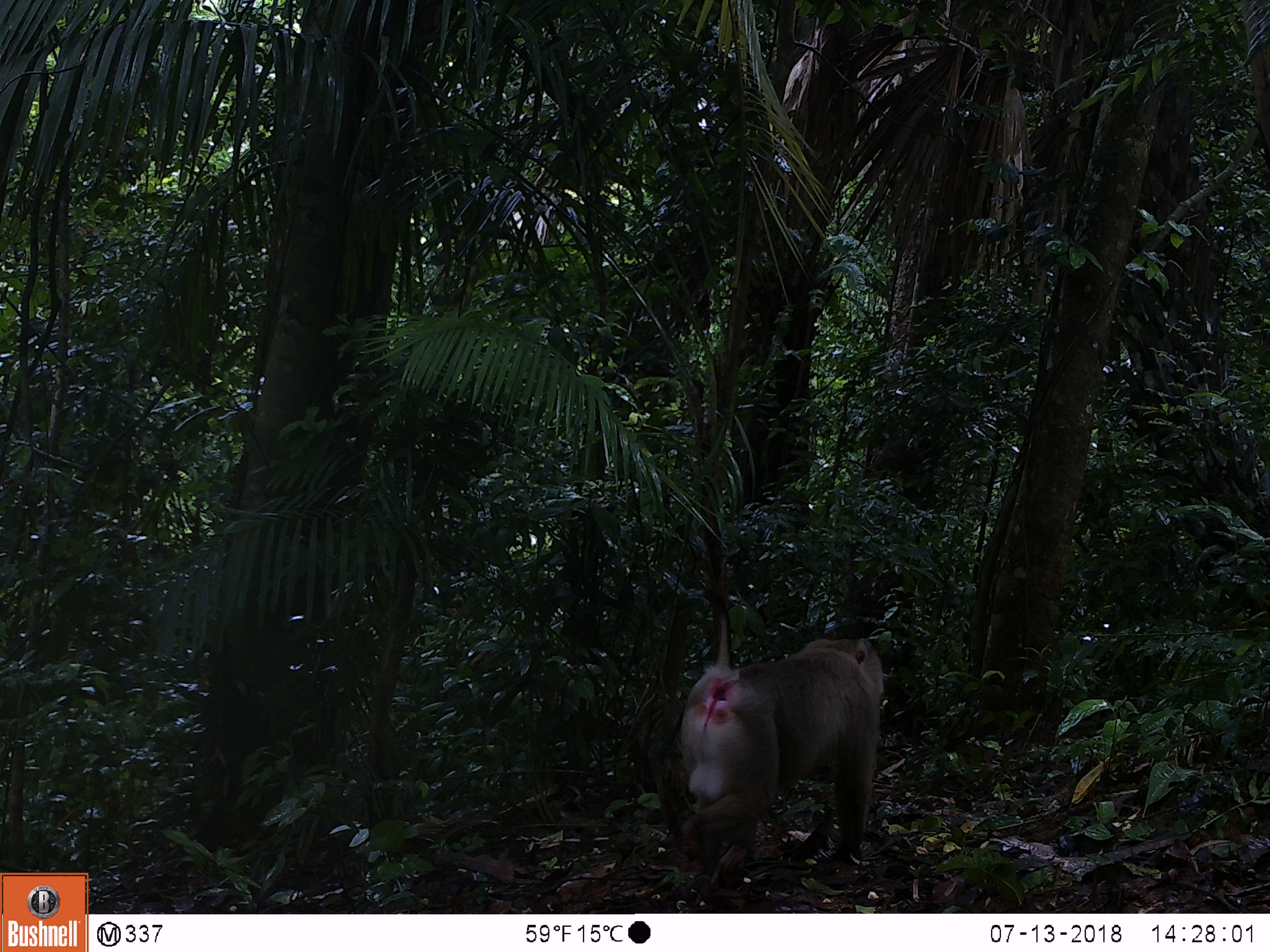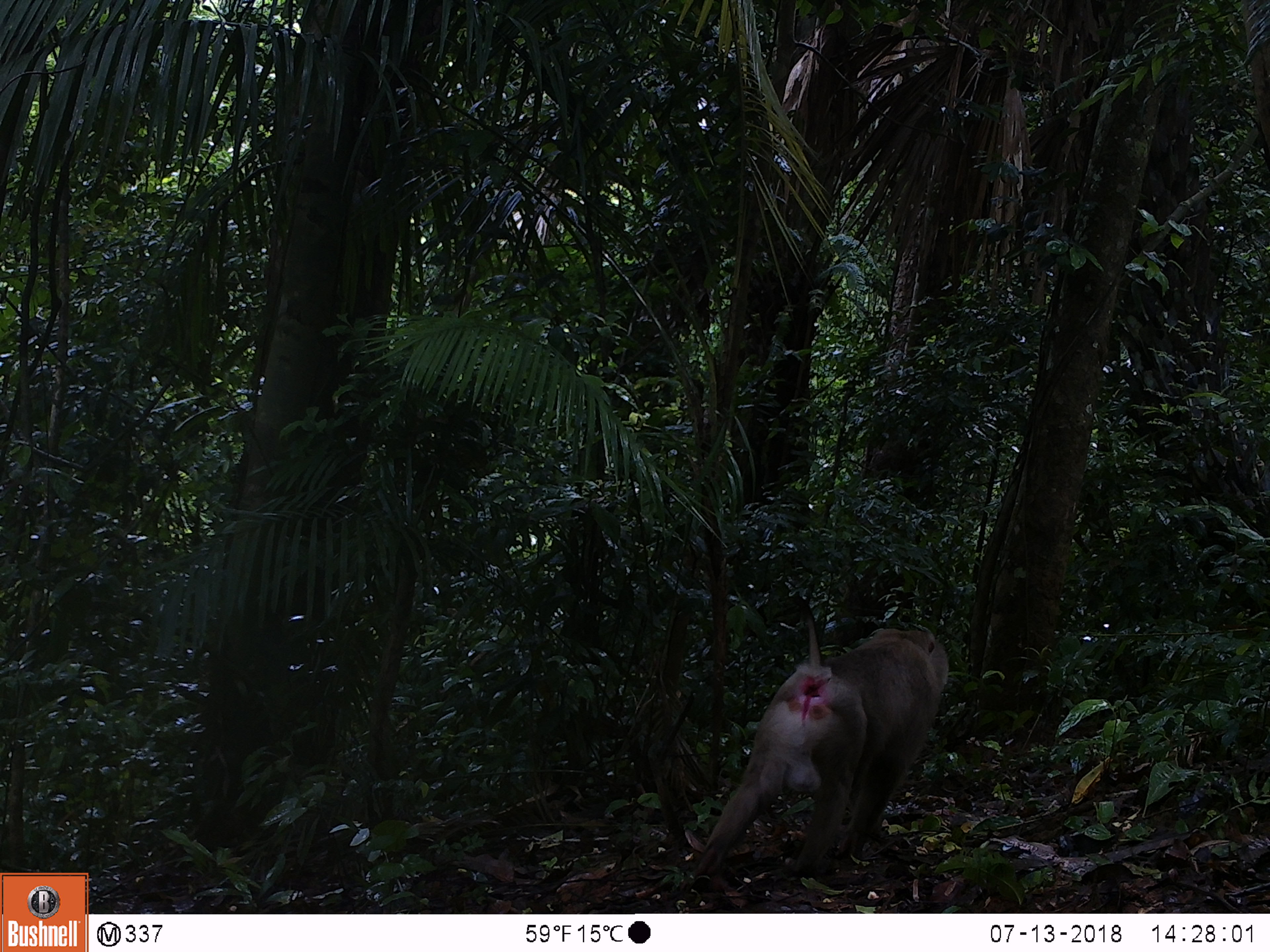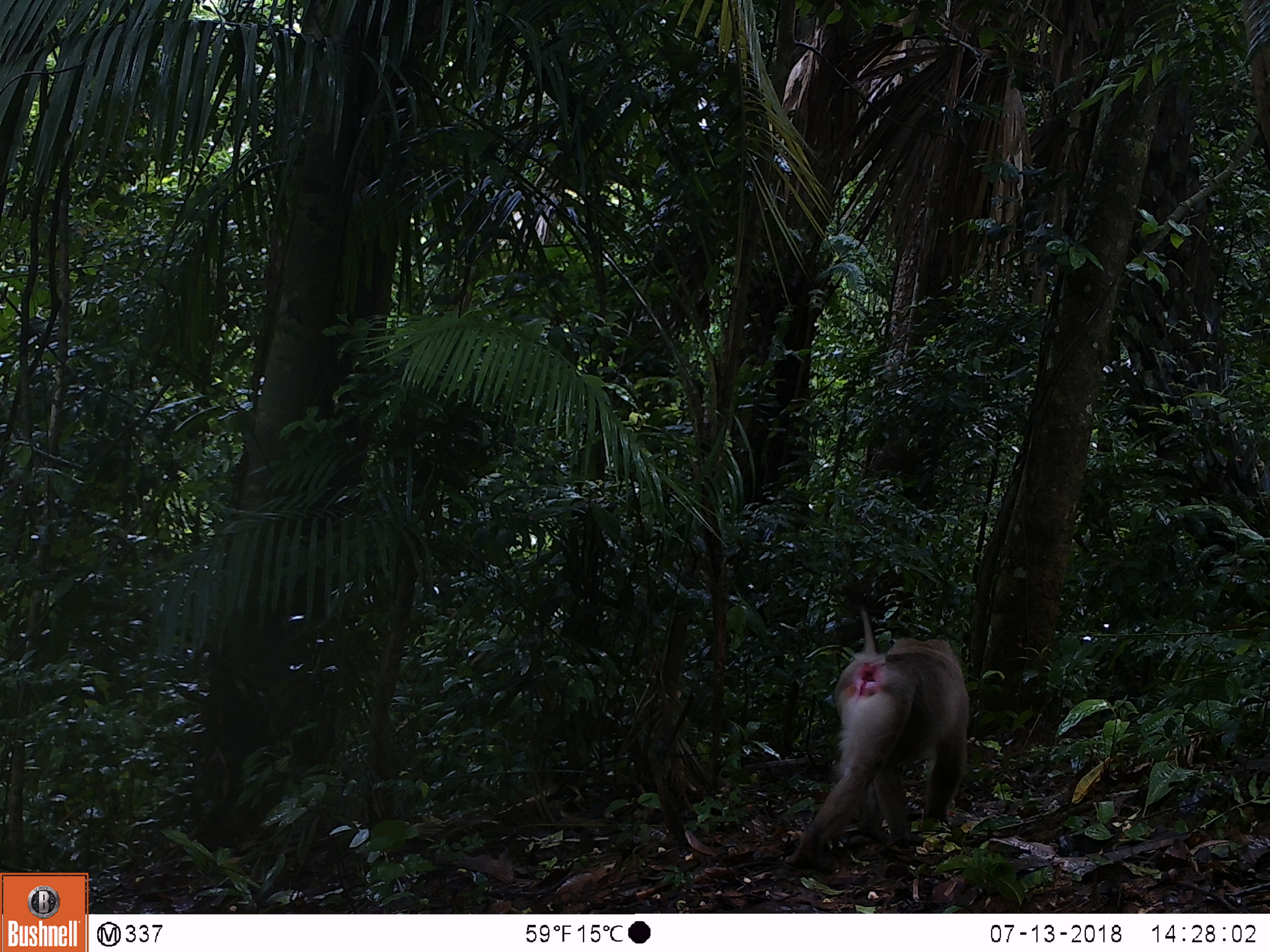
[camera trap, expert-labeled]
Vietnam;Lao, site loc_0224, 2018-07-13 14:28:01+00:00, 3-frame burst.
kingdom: Animalia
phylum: Chordata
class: Mammalia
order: Primates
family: Cercopithecidae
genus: Macaca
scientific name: Macaca nemestrina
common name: pig-tailed macaque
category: pig tailed macaque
Pig tailed macaque (pig-tailed macaque) (Macaca nemestrina). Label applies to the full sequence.